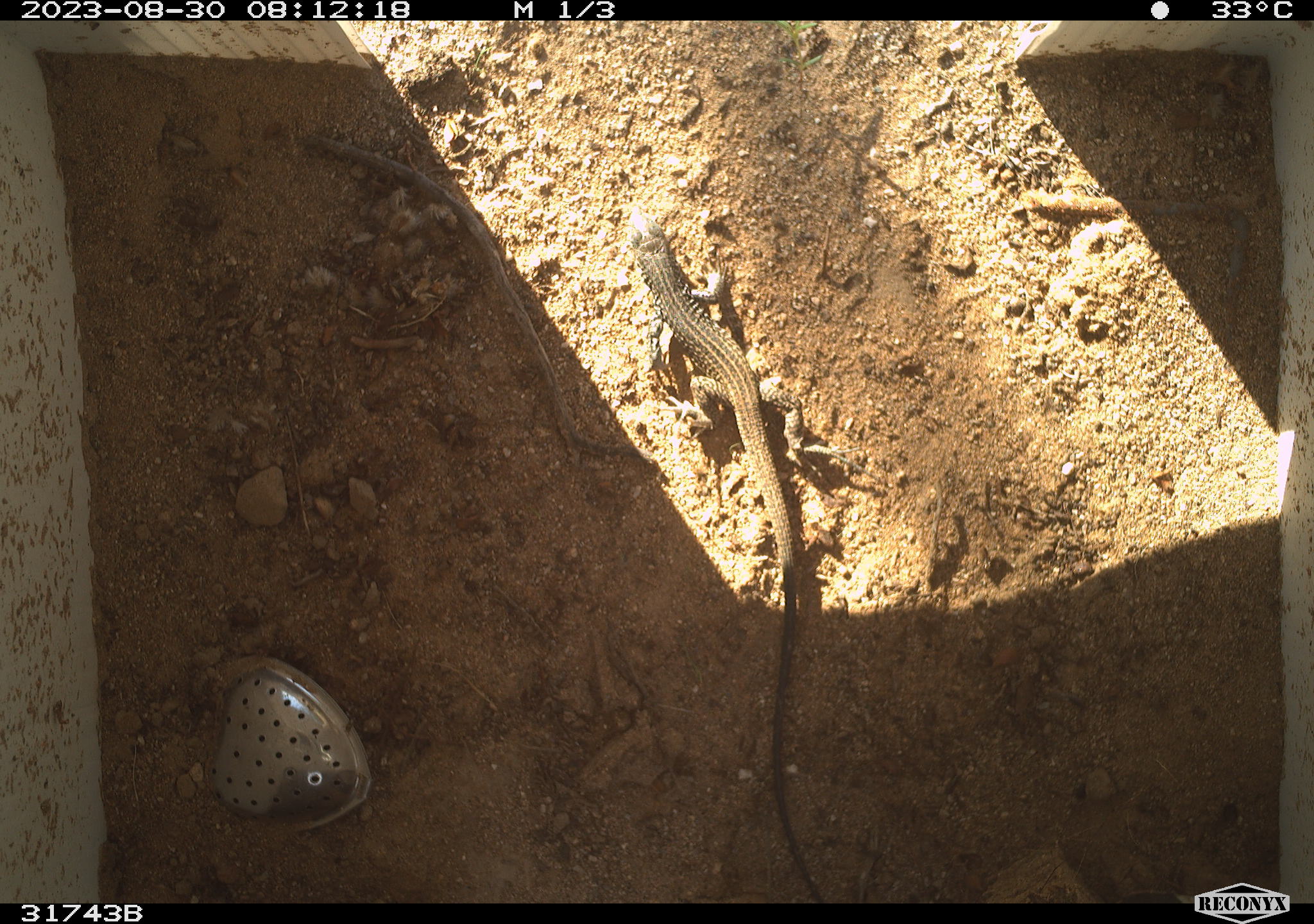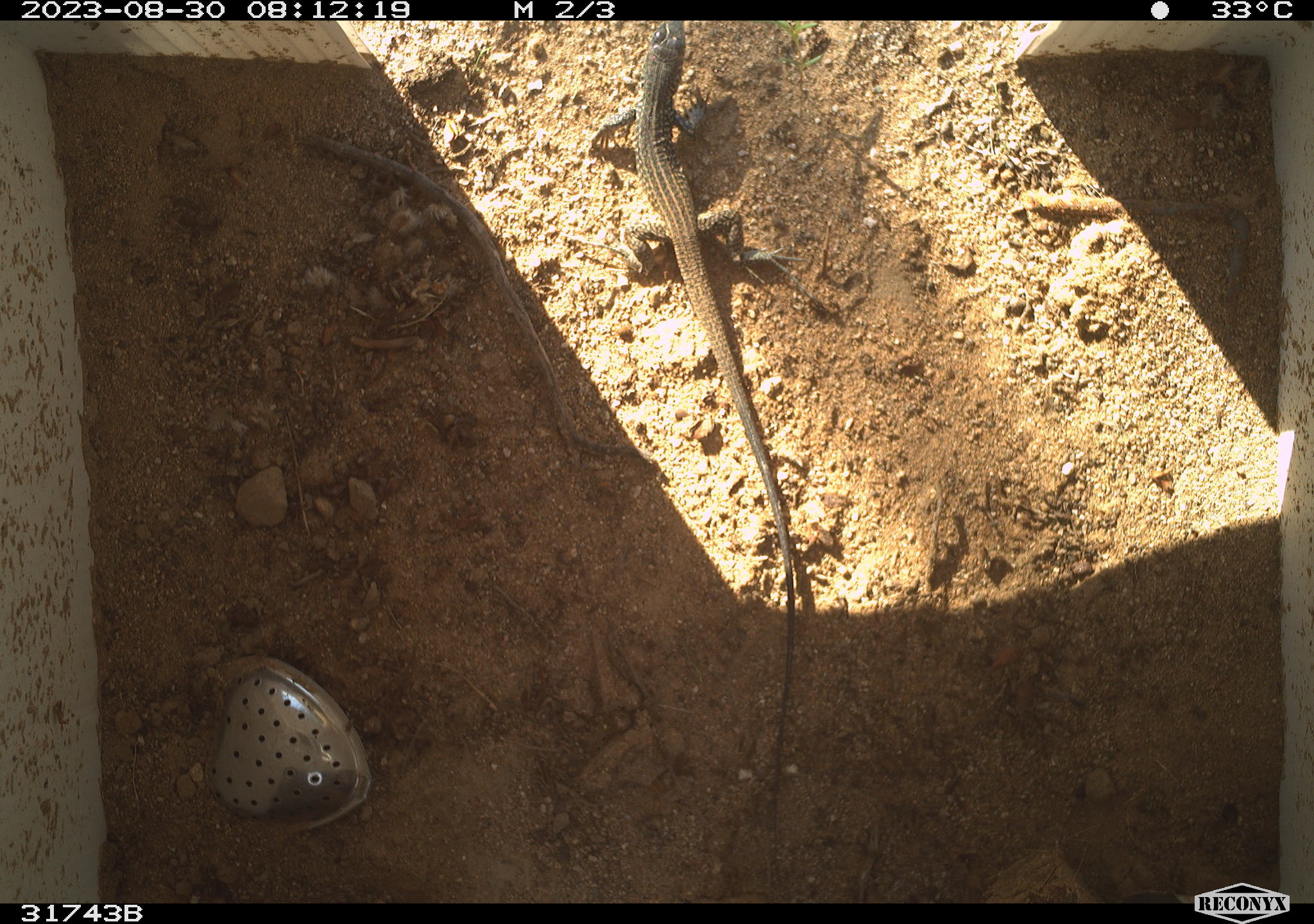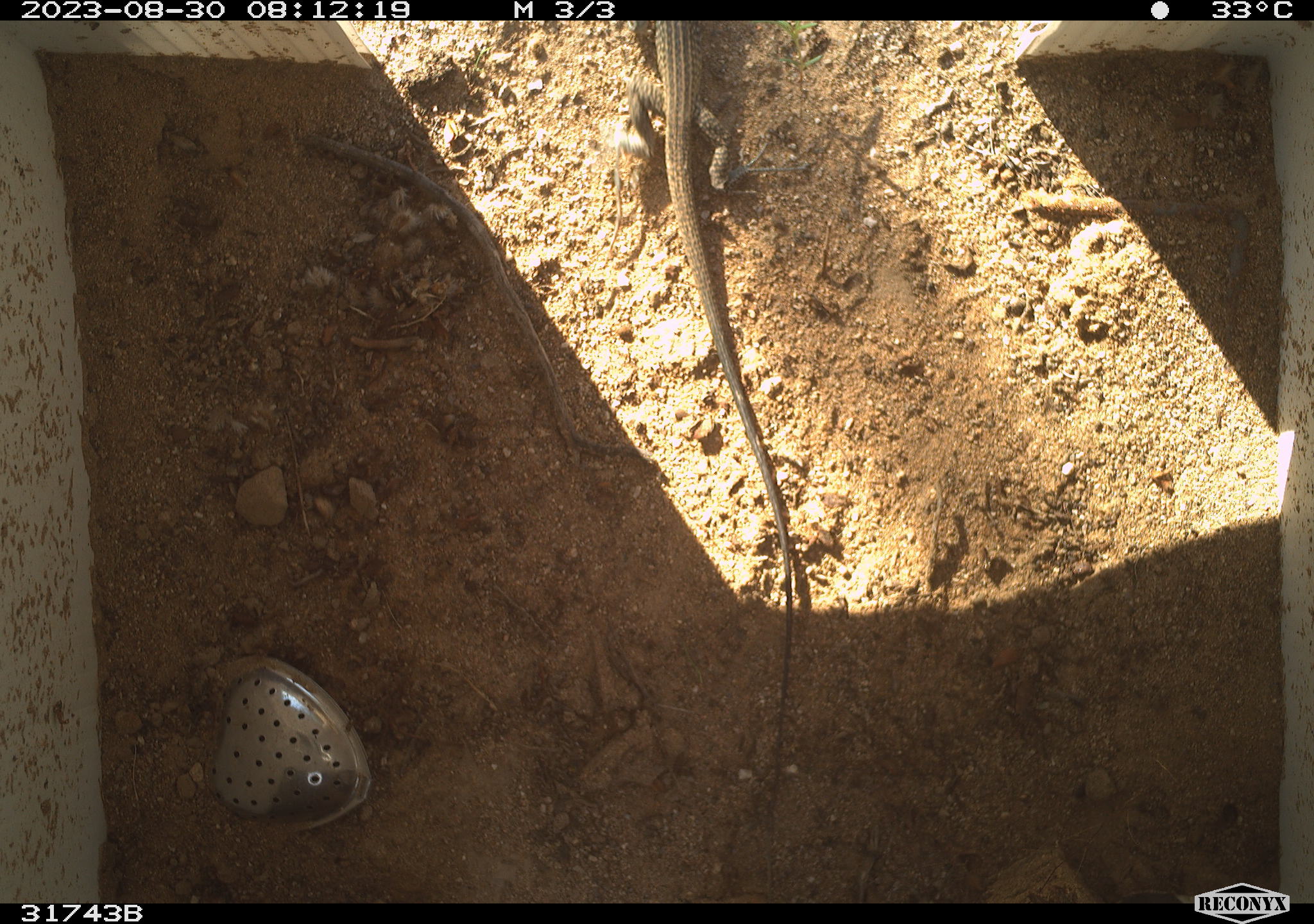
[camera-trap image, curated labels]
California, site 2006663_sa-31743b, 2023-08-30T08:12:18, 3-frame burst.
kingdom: Animalia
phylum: Chordata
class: Reptilia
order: Squamata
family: Teiidae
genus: Aspidoscelis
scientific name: Aspidoscelis tigris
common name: western whiptail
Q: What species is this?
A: Western whiptail (Aspidoscelis tigris).